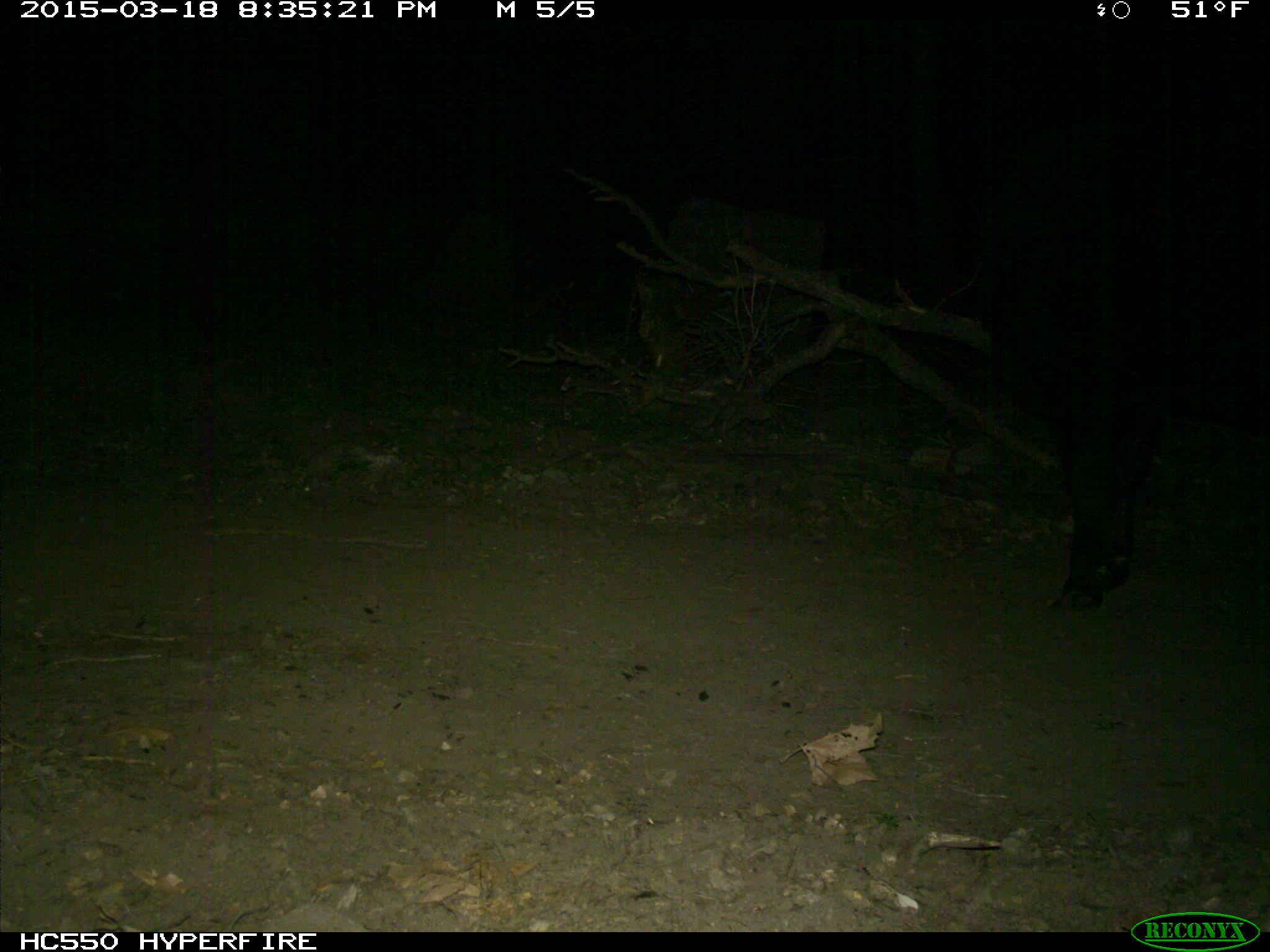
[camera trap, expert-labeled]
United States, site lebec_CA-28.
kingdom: Animalia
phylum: Chordata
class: Mammalia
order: Artiodactyla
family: Bovidae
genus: Bos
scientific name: Bos taurus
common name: domestic cow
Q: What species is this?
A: Bos taurus (domestic cow).